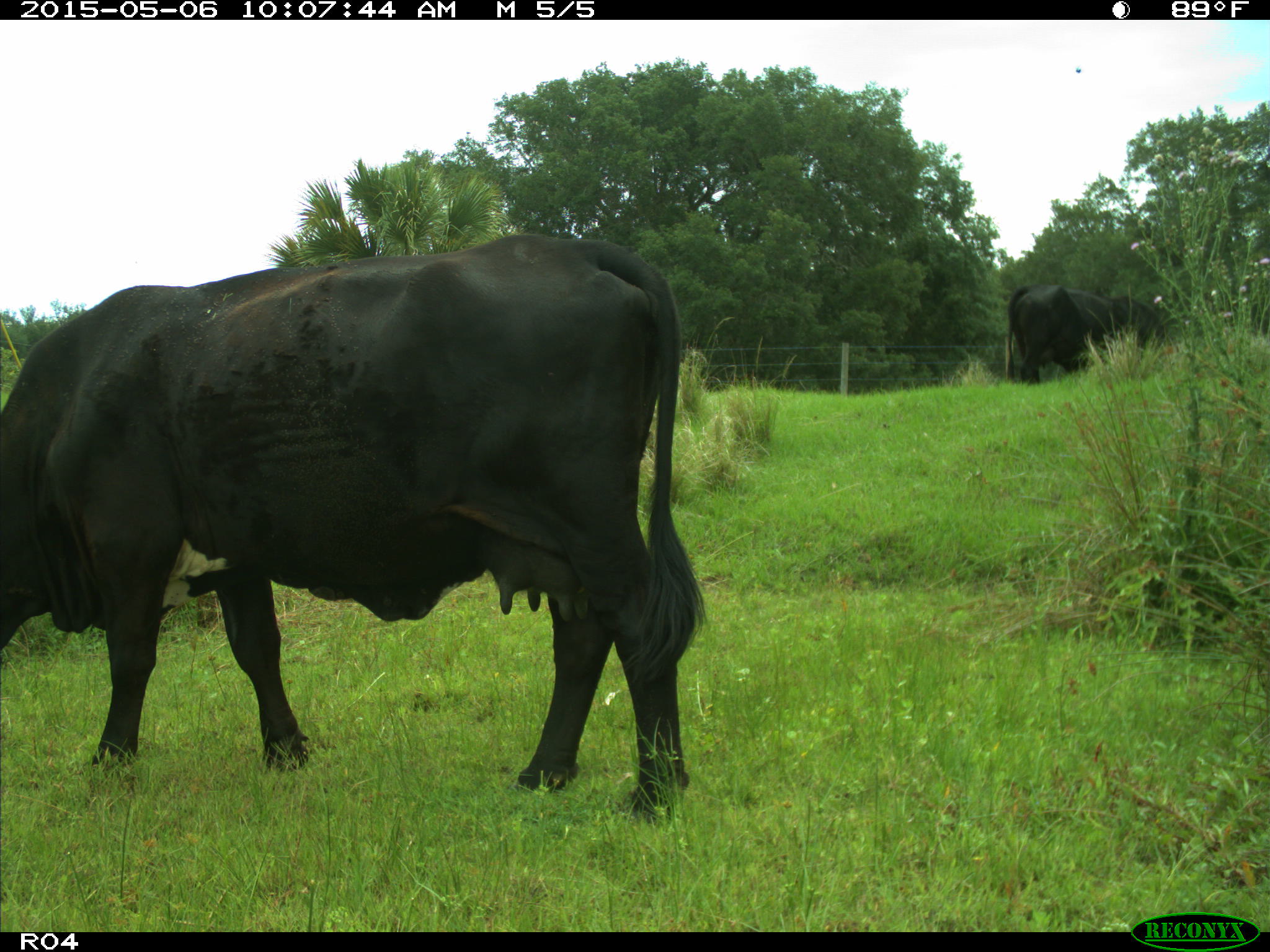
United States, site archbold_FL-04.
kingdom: Animalia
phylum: Chordata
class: Mammalia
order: Artiodactyla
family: Bovidae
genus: Bos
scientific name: Bos taurus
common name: domestic cow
Bos taurus (domestic cow).